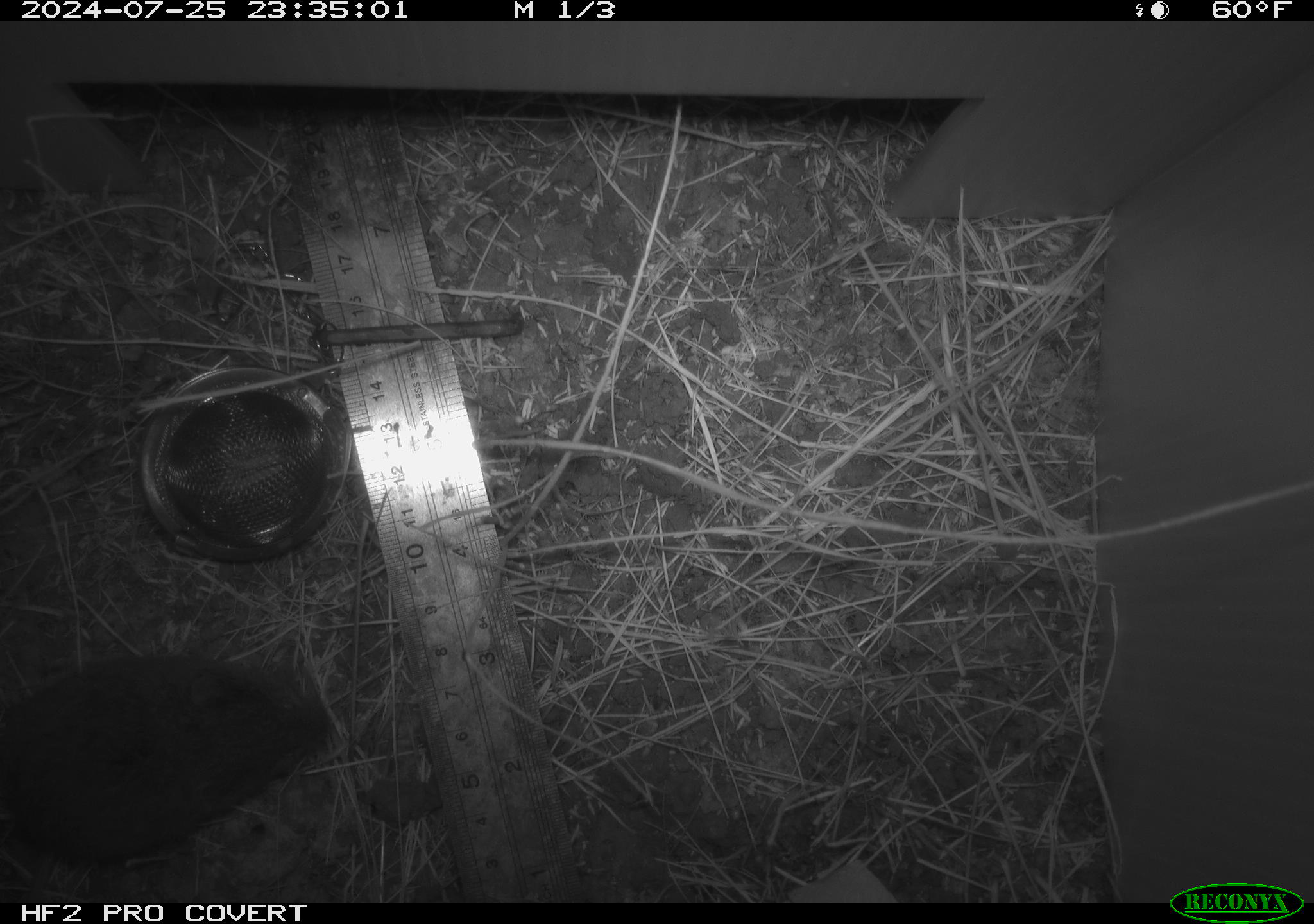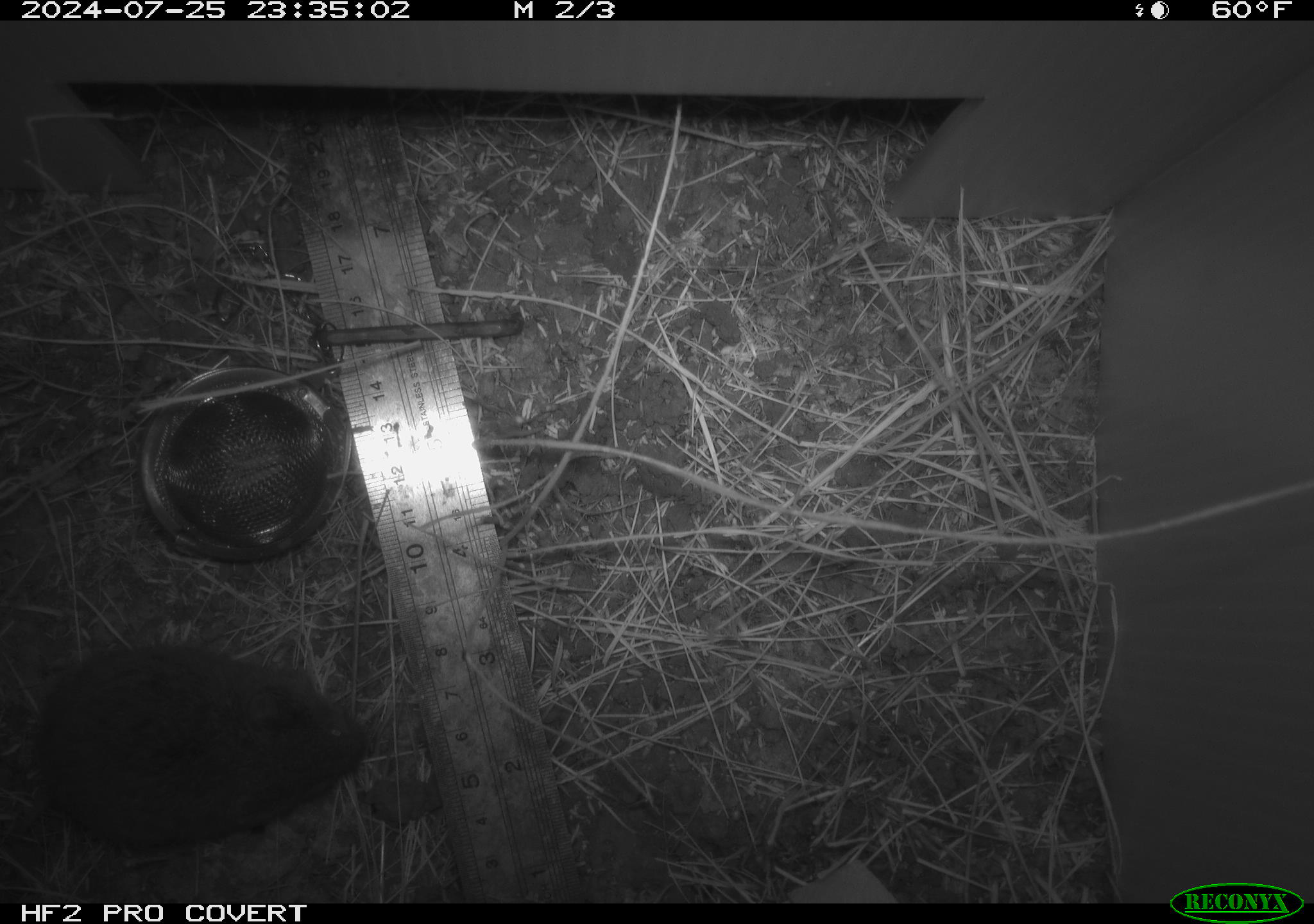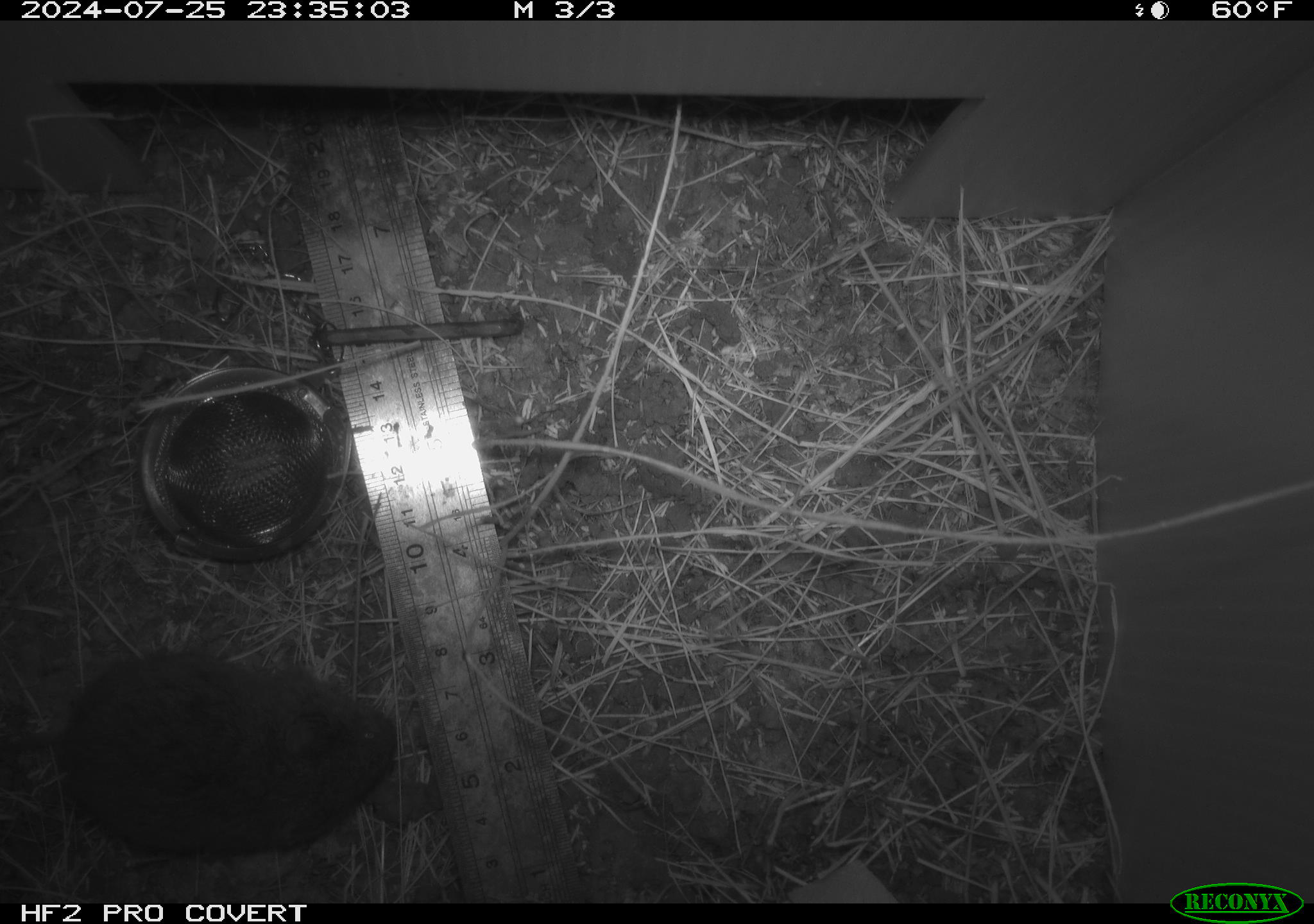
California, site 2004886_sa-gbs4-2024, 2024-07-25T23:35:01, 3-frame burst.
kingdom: Animalia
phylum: Chordata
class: Mammalia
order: Rodentia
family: Cricetidae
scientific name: Arvicolinae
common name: voles, lemmings, and muskrats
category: arvicolinae subfamily